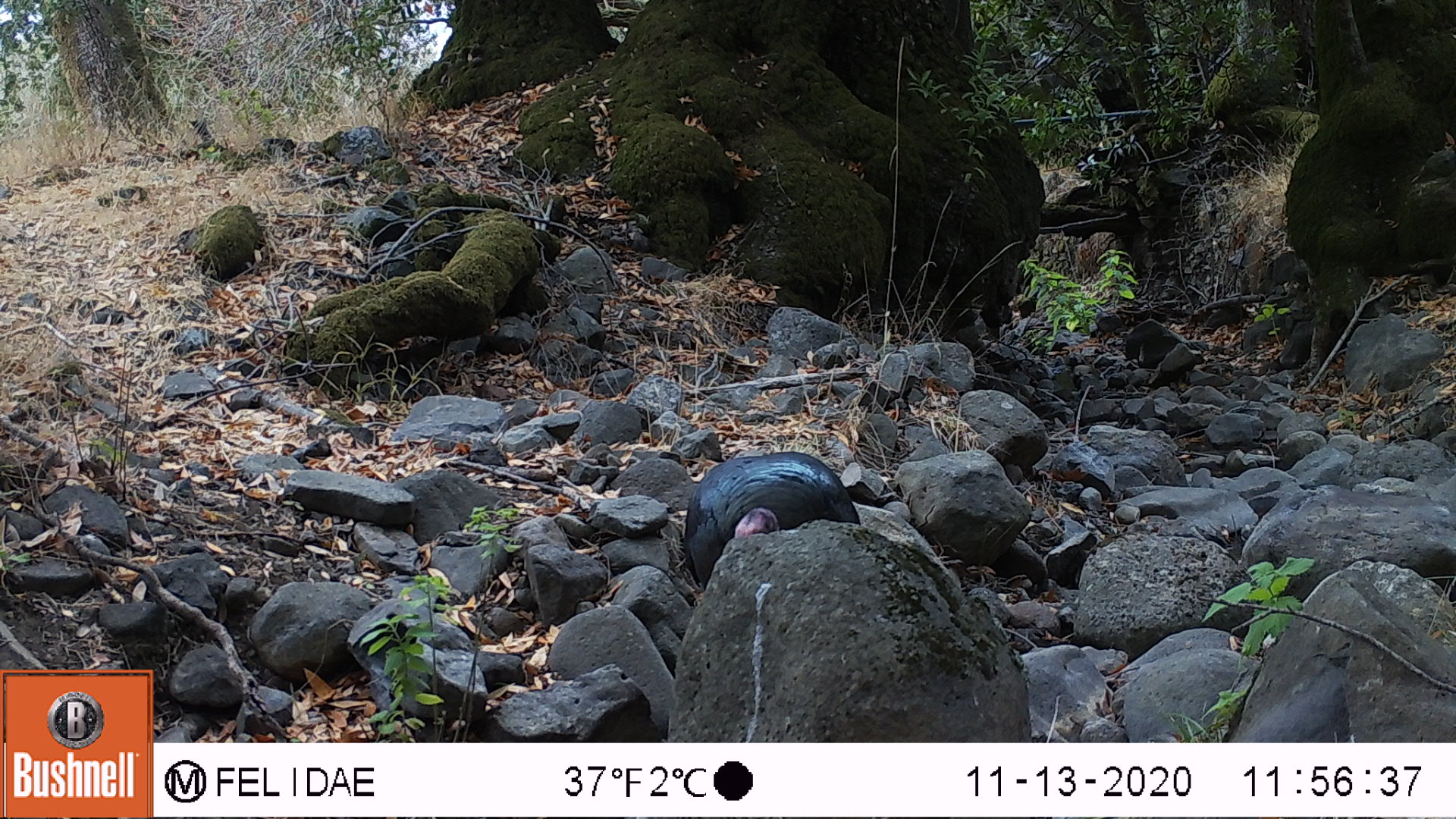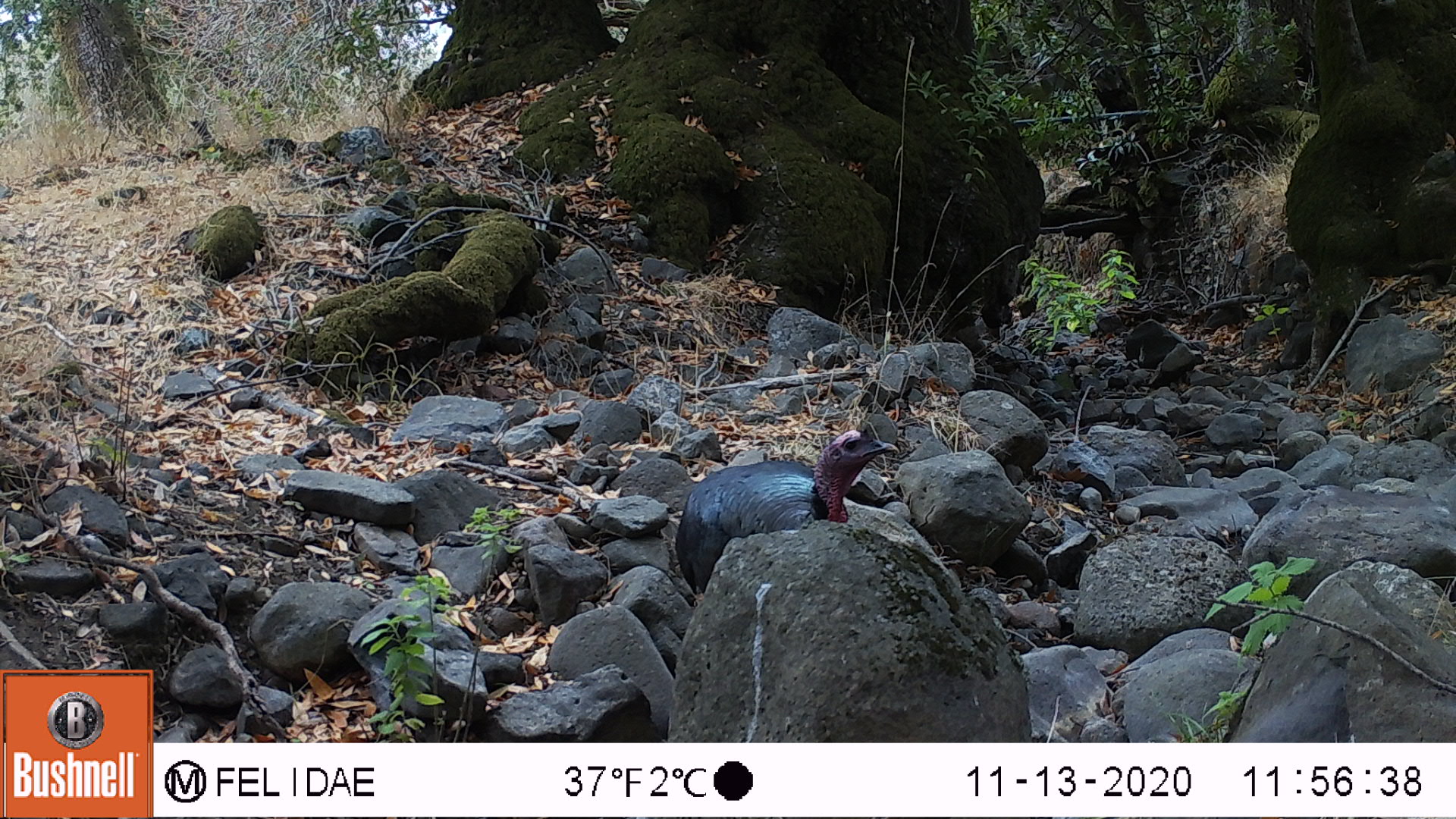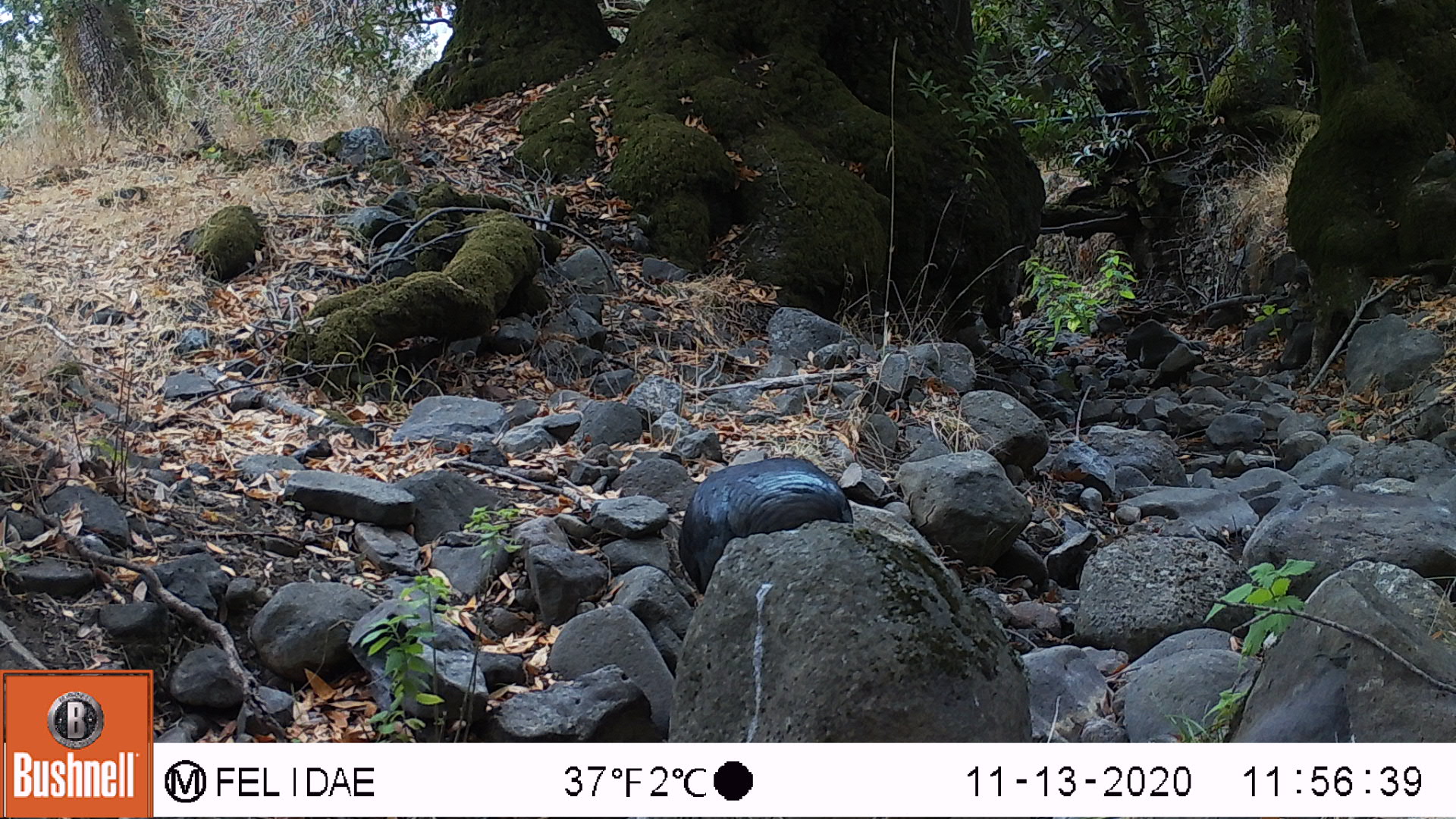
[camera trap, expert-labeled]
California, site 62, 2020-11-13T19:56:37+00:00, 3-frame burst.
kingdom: Animalia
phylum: Chordata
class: Aves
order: Galliformes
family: Phasianidae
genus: Meleagris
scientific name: Meleagris gallopavo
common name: turkey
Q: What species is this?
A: Turkey (Meleagris gallopavo).